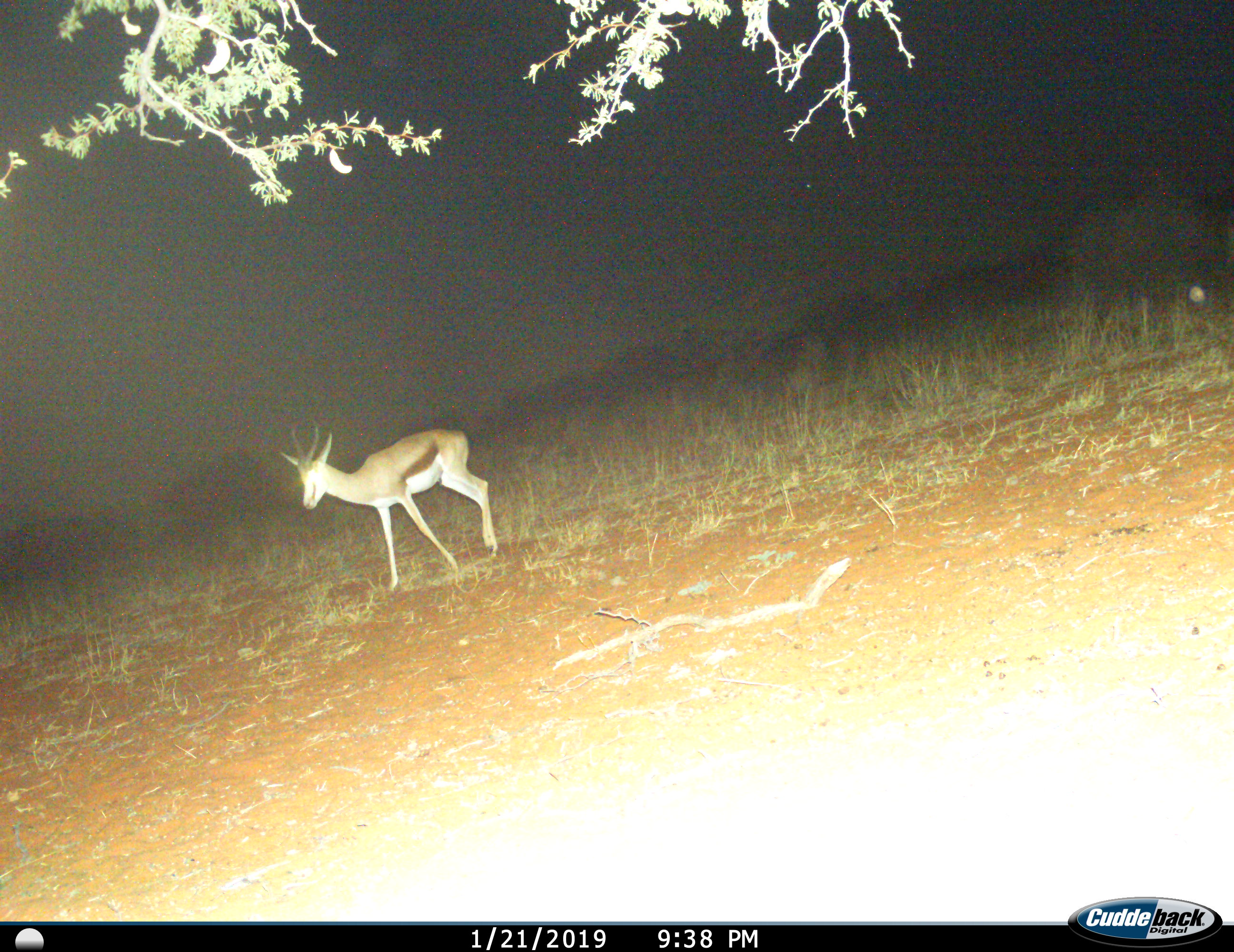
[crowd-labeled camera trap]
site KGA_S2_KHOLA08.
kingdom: Animalia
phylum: Chordata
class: Mammalia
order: Artiodactyla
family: Bovidae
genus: Antidorcas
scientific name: Antidorcas marsupialis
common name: springbok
Springbok (Antidorcas marsupialis), count 1. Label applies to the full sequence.